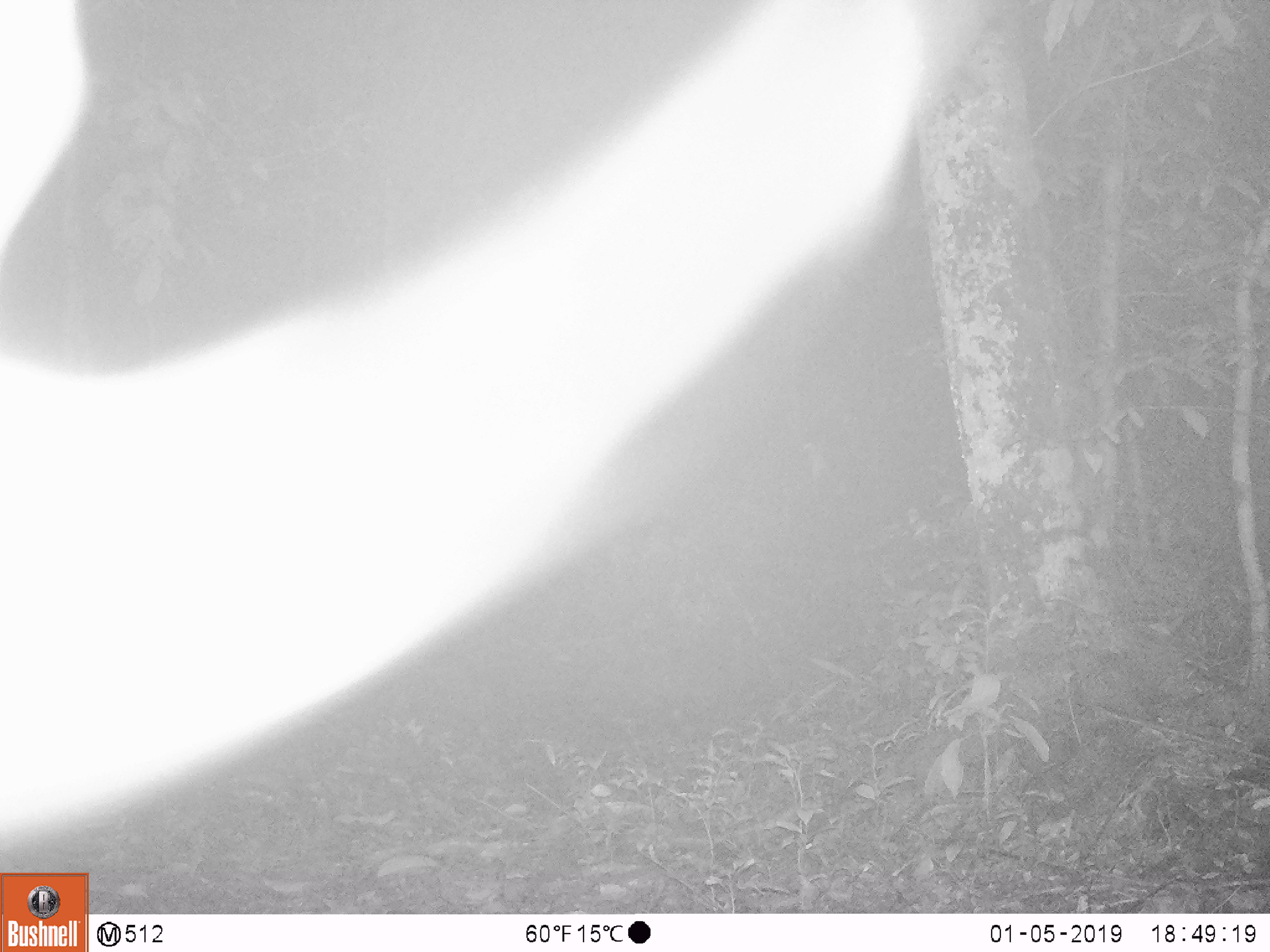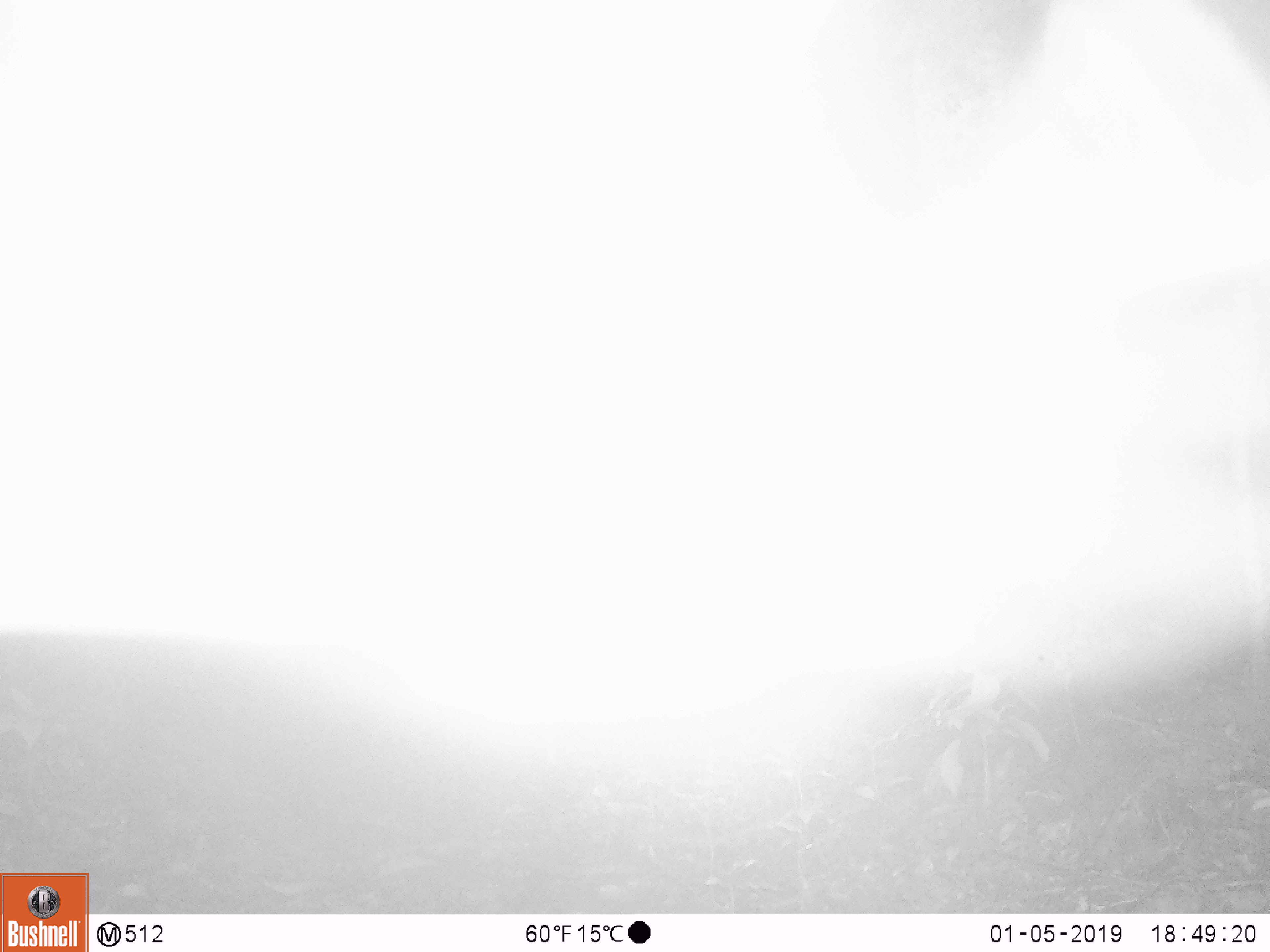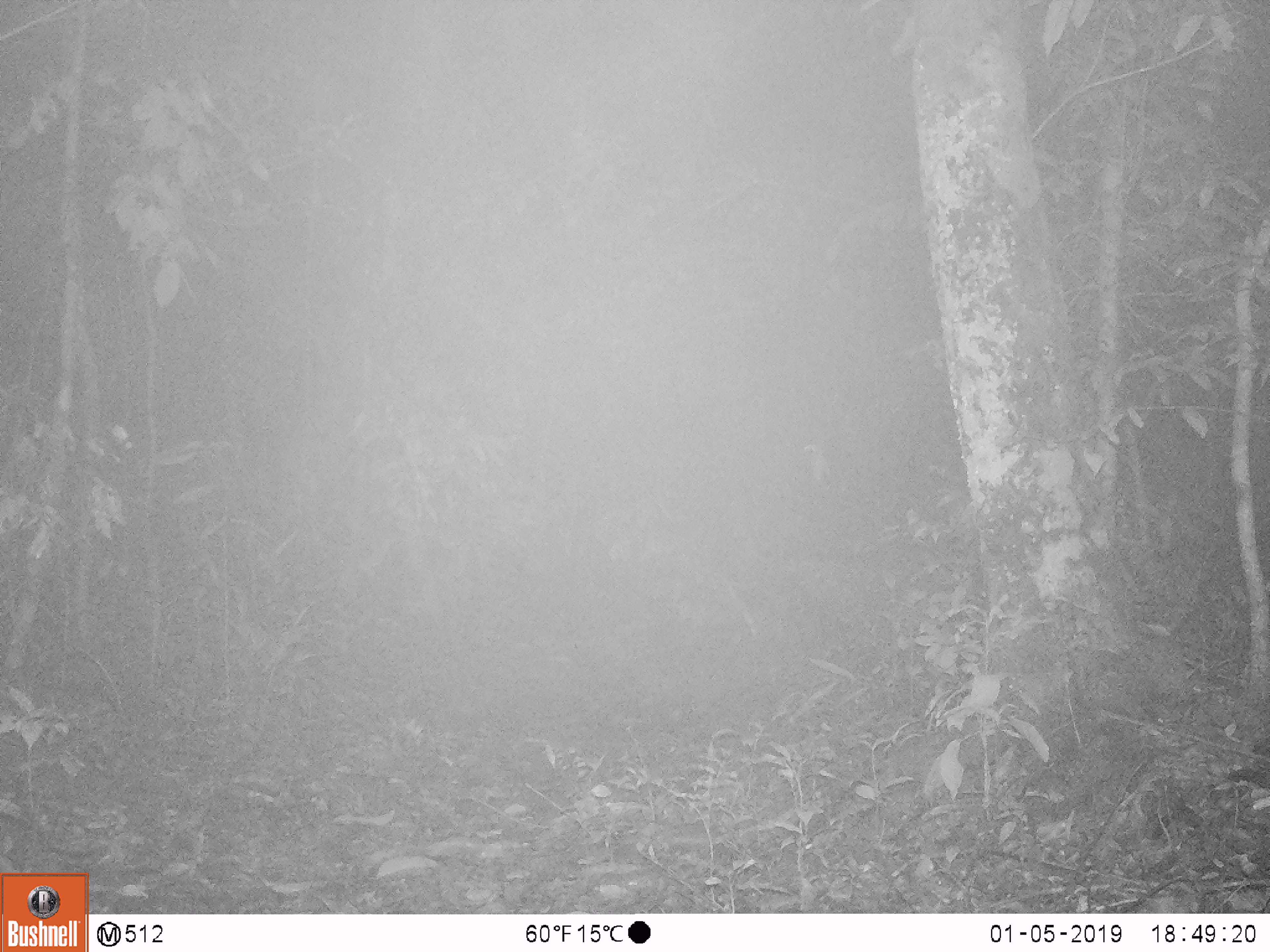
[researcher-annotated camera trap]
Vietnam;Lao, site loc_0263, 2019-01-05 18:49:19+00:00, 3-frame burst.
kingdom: Animalia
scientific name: Animalia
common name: animal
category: unidentified animal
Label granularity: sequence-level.